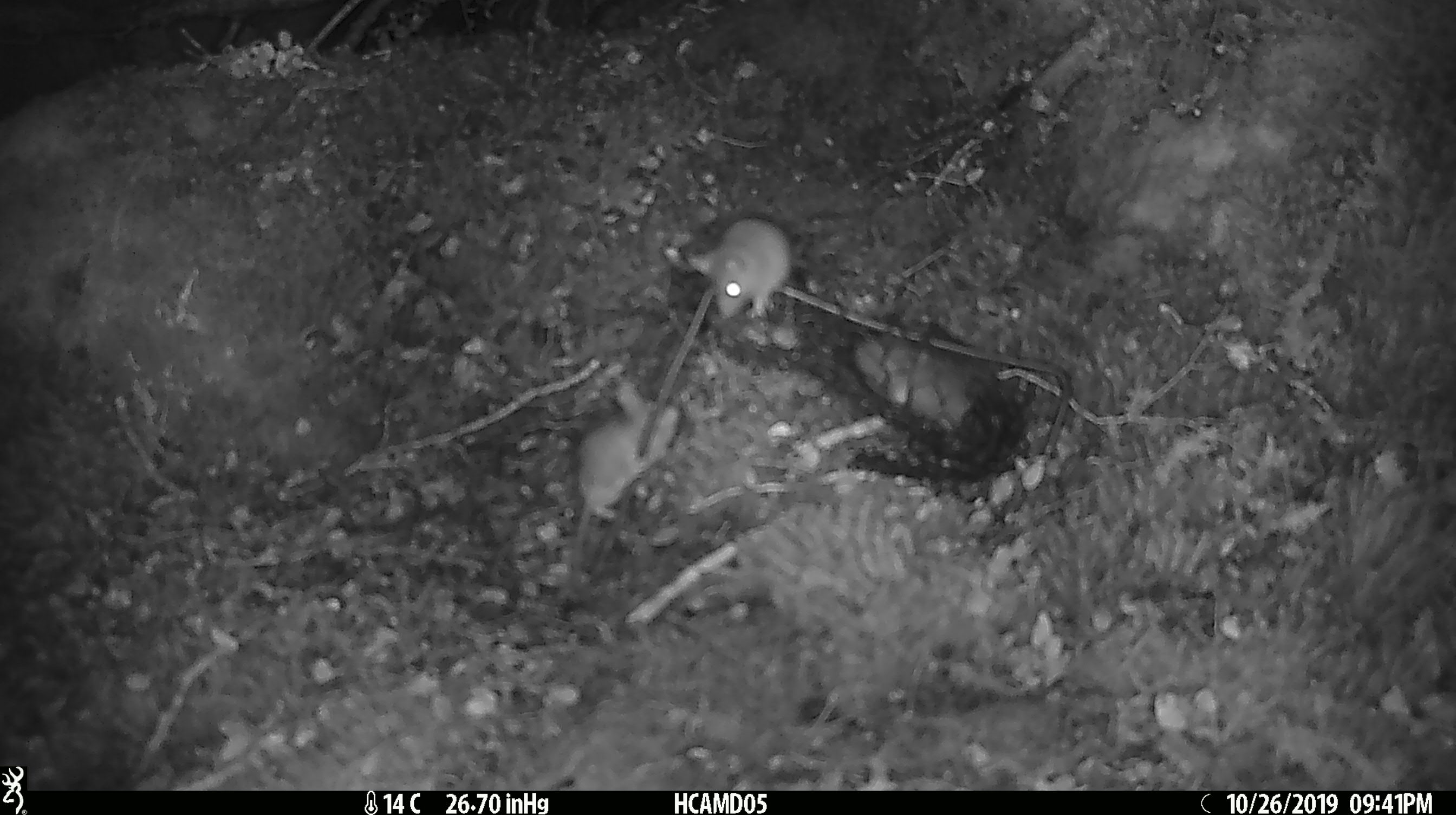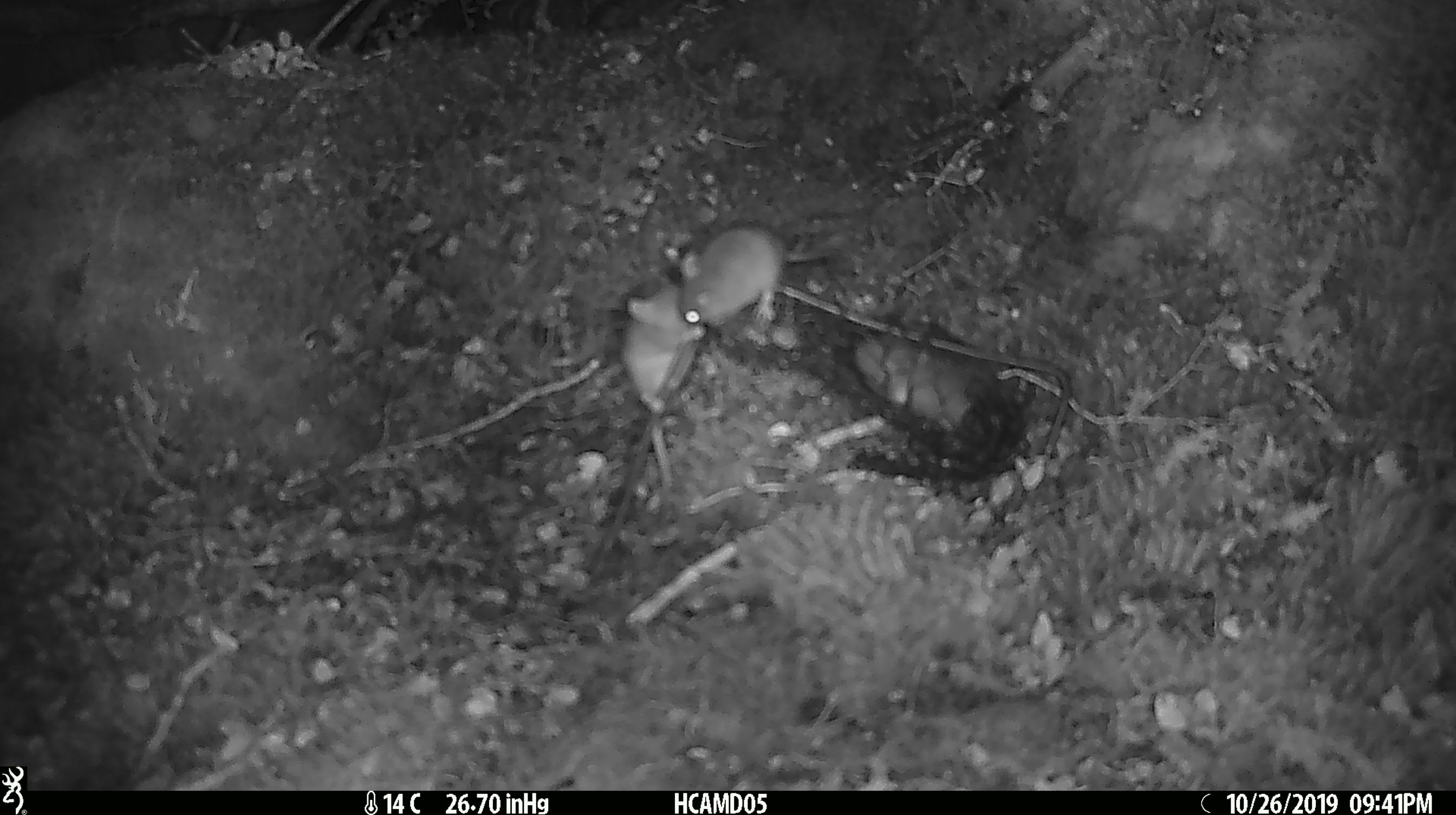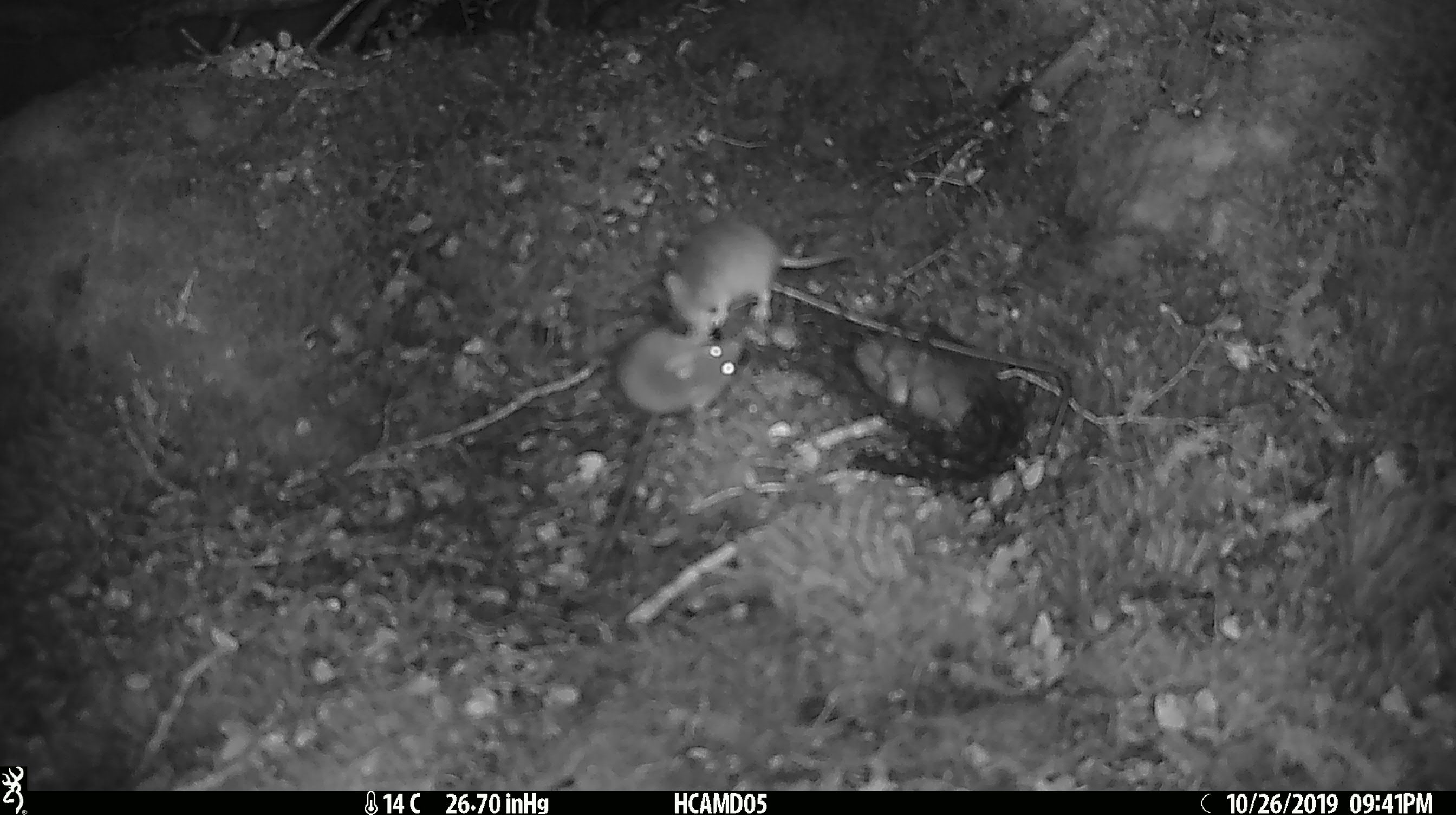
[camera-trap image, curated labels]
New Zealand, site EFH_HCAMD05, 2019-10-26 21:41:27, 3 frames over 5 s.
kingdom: Animalia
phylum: Chordata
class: Mammalia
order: Rodentia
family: Muridae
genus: Mus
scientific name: Mus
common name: mouse